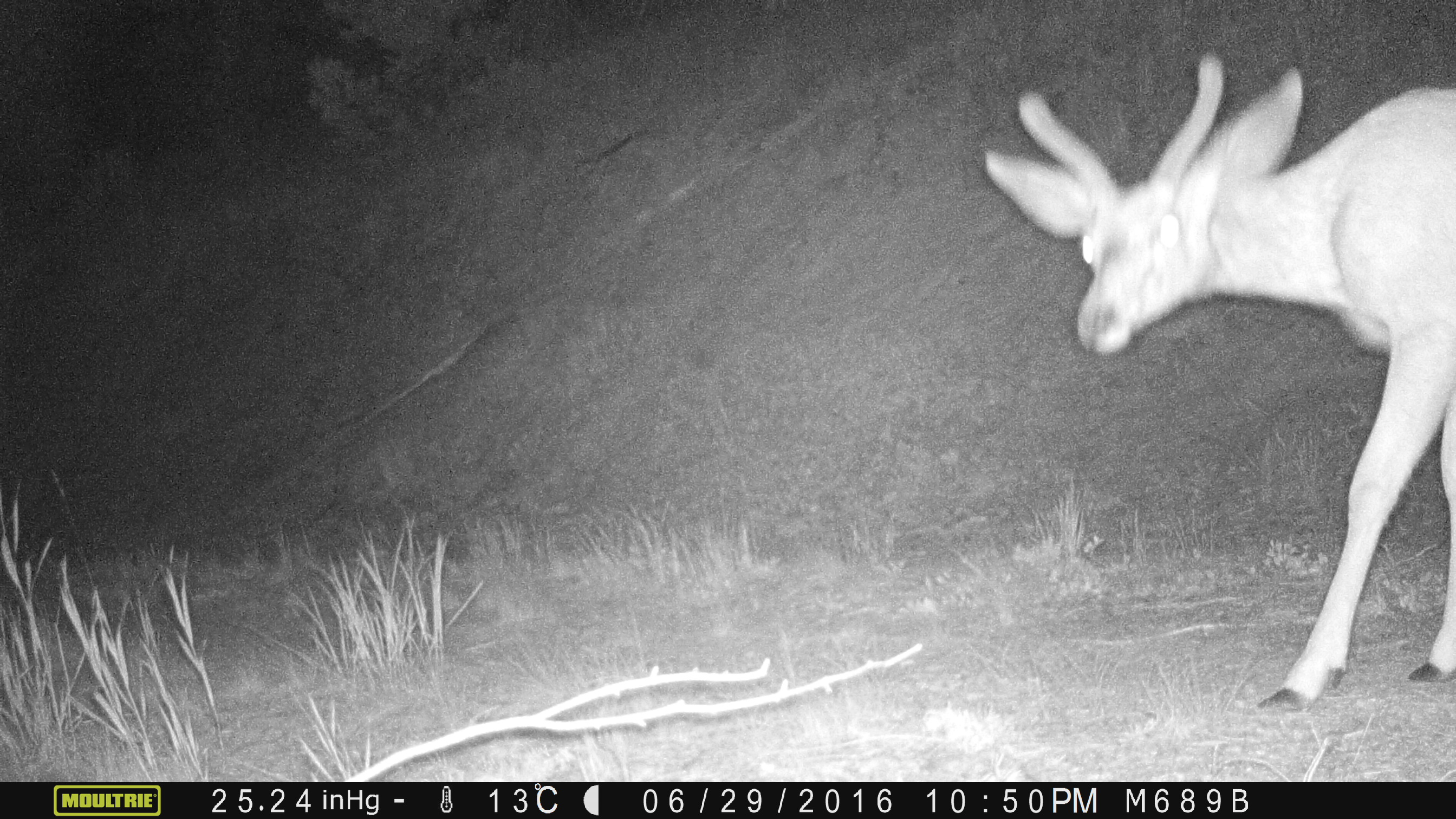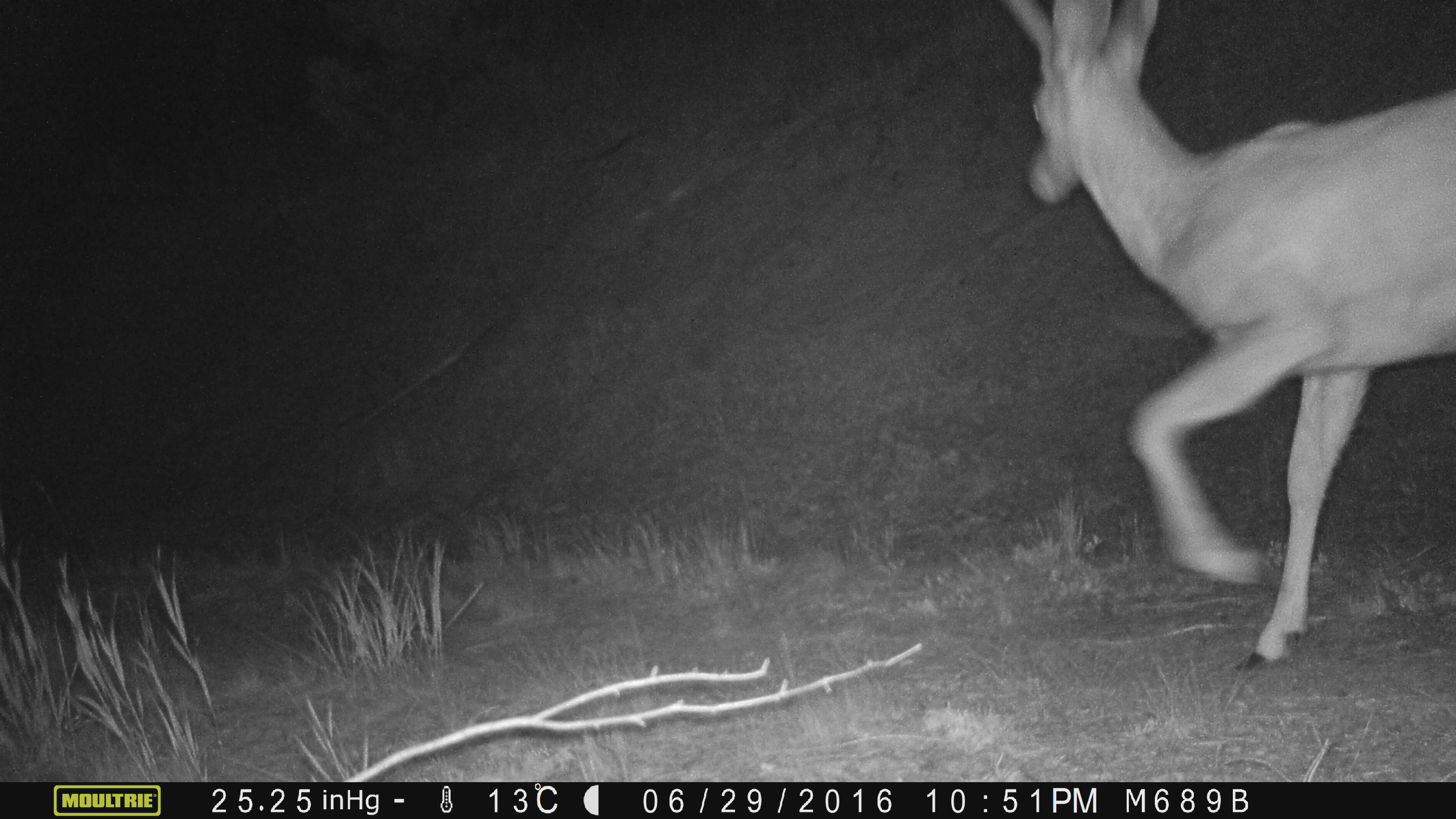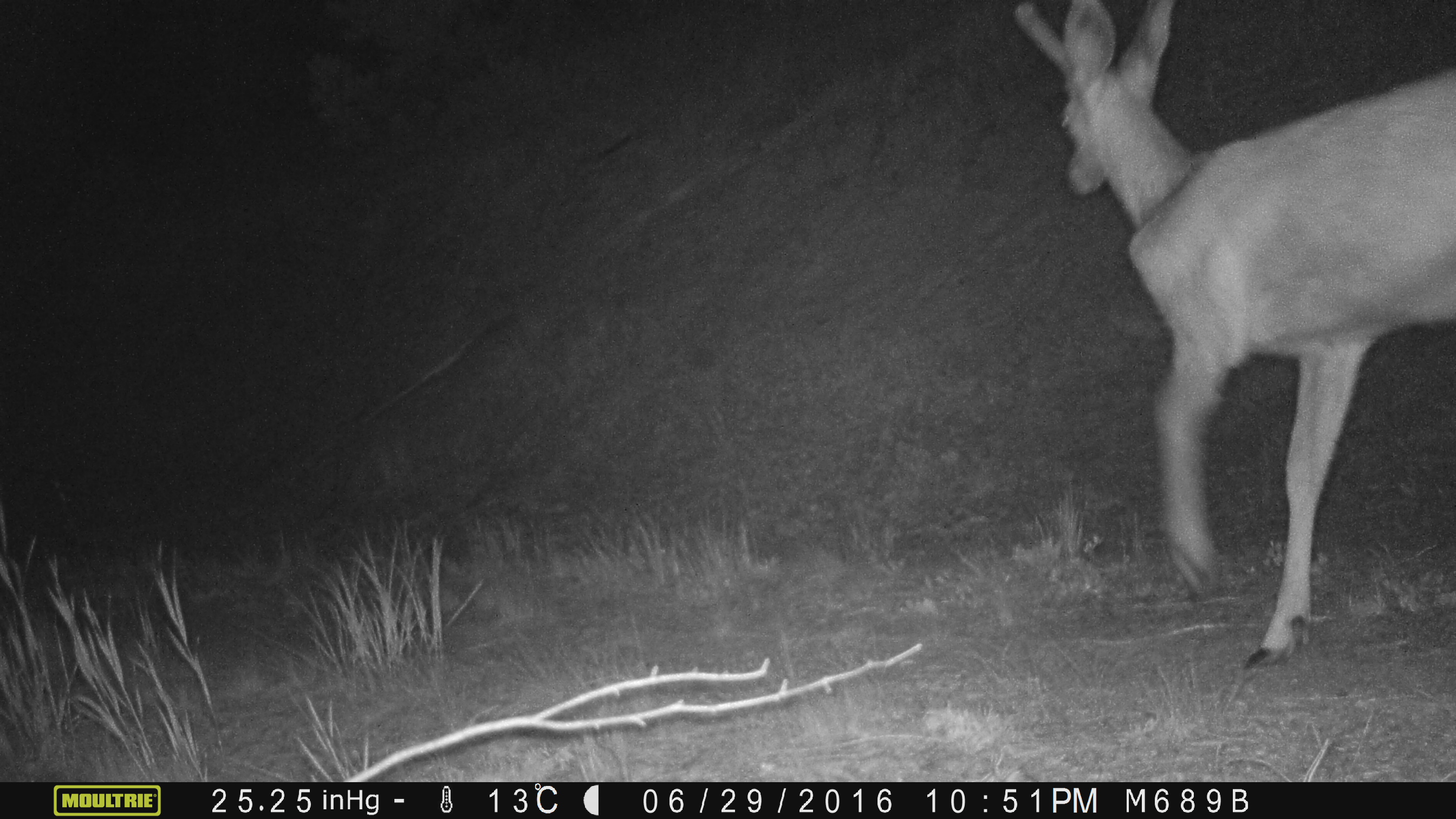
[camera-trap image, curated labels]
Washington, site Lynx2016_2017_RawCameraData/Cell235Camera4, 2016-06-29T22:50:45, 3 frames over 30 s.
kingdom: Animalia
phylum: Chordata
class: Mammalia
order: Artiodactyla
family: Cervidae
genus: Odocoileus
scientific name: Odocoileus hemionus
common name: mule deer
Odocoileus hemionus (mule deer). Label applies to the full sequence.